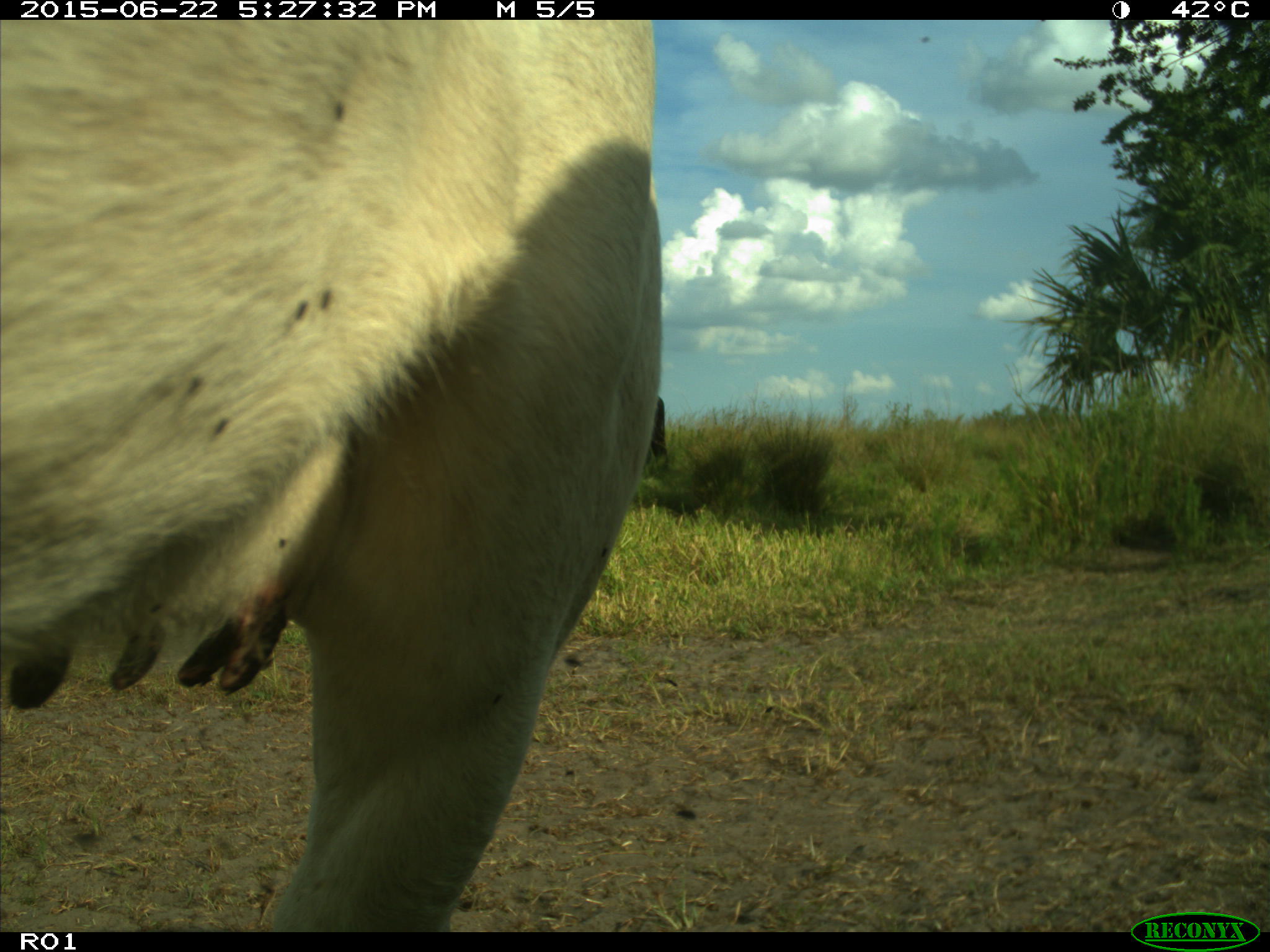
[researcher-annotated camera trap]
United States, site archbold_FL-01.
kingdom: Animalia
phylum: Chordata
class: Mammalia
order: Artiodactyla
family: Bovidae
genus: Bos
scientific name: Bos taurus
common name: domestic cow